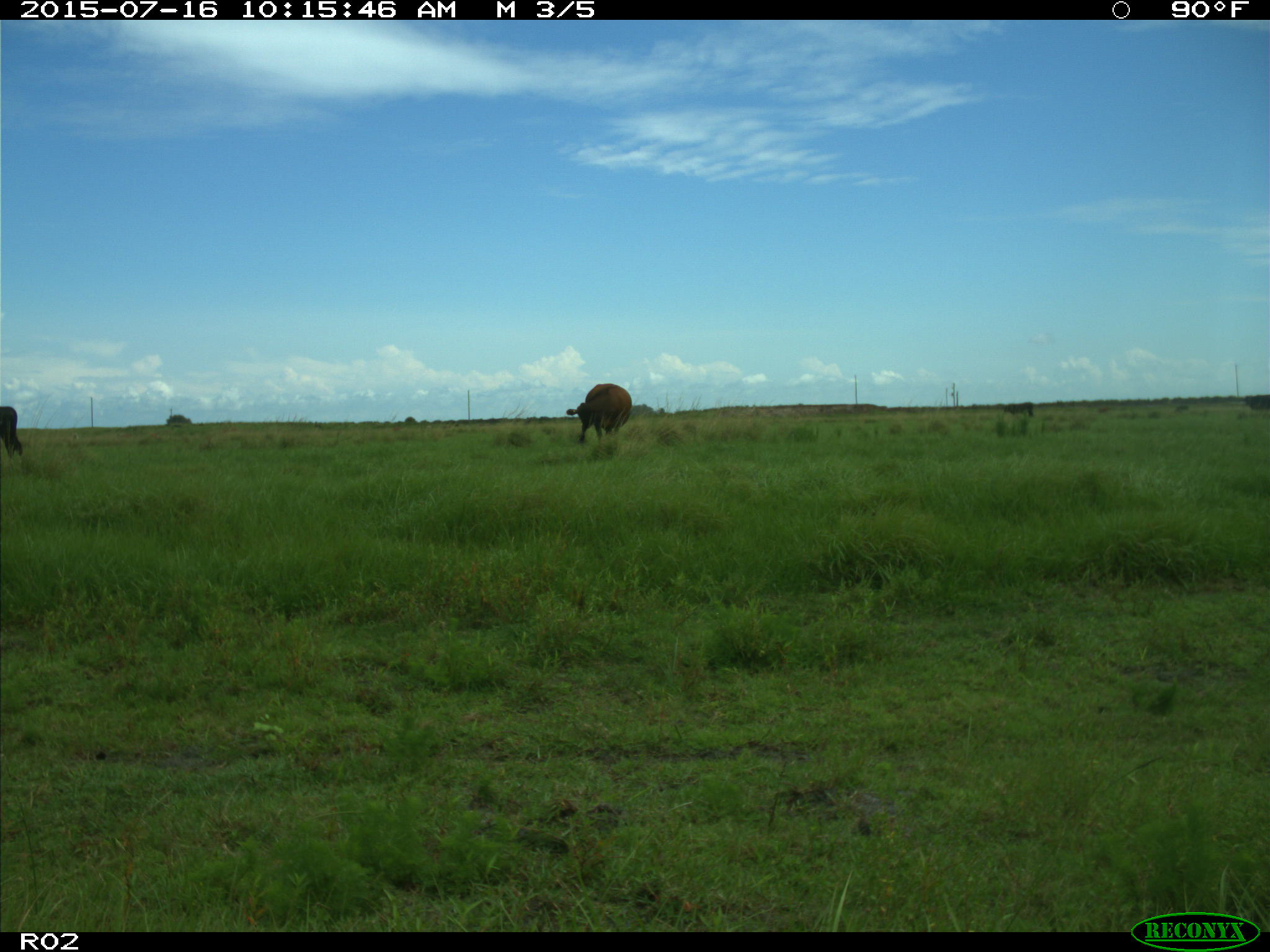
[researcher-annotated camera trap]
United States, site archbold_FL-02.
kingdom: Animalia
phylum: Chordata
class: Mammalia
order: Artiodactyla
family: Bovidae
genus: Bos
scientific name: Bos taurus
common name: domestic cow